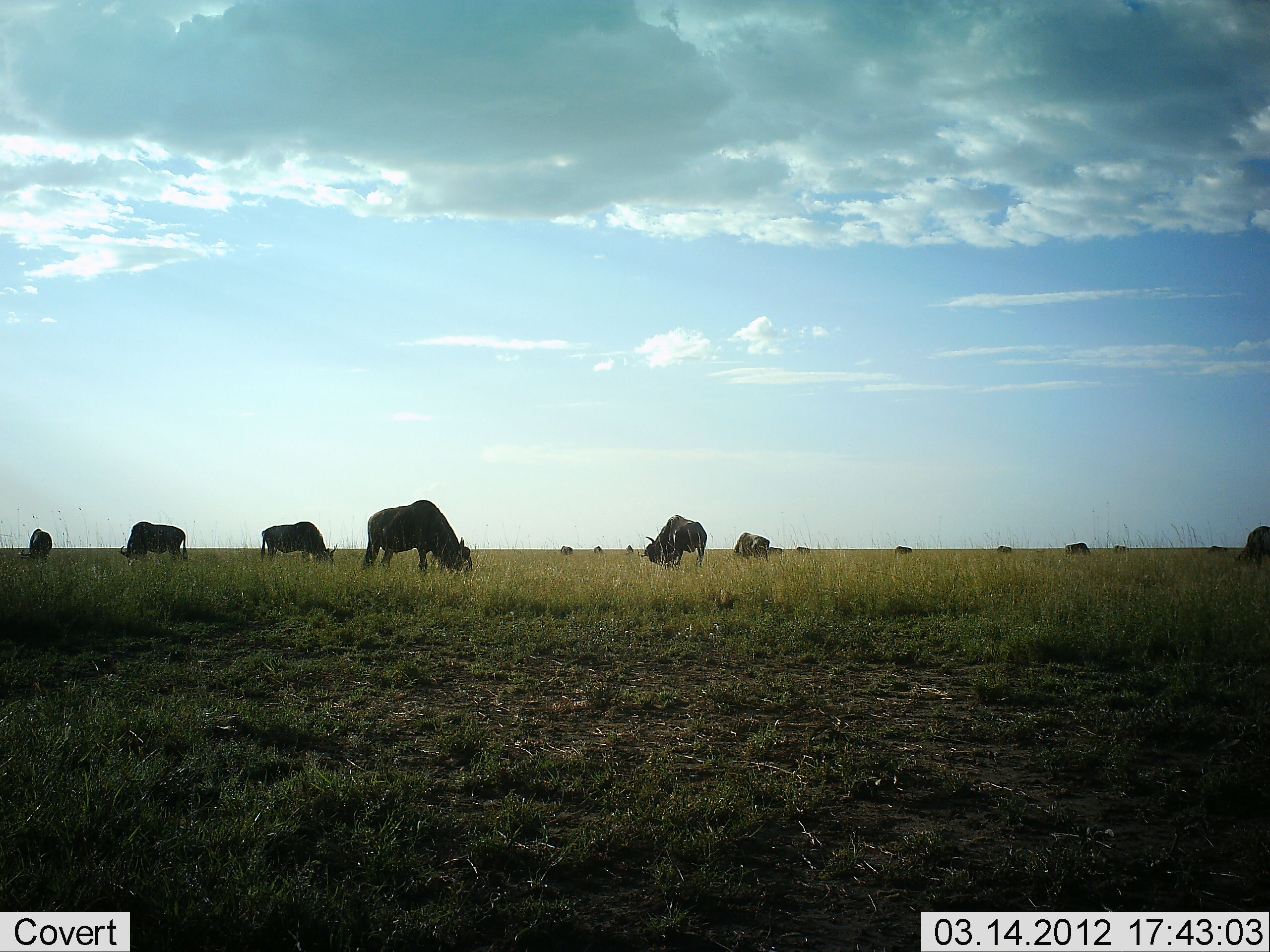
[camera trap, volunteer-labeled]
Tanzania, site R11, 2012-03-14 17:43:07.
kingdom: Animalia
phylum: Chordata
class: Mammalia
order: Artiodactyla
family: Bovidae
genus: Connochaetes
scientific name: Connochaetes taurinus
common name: blue wildebeest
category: wildebeest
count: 11-50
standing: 25%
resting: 0%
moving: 0%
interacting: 0%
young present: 0%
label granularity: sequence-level